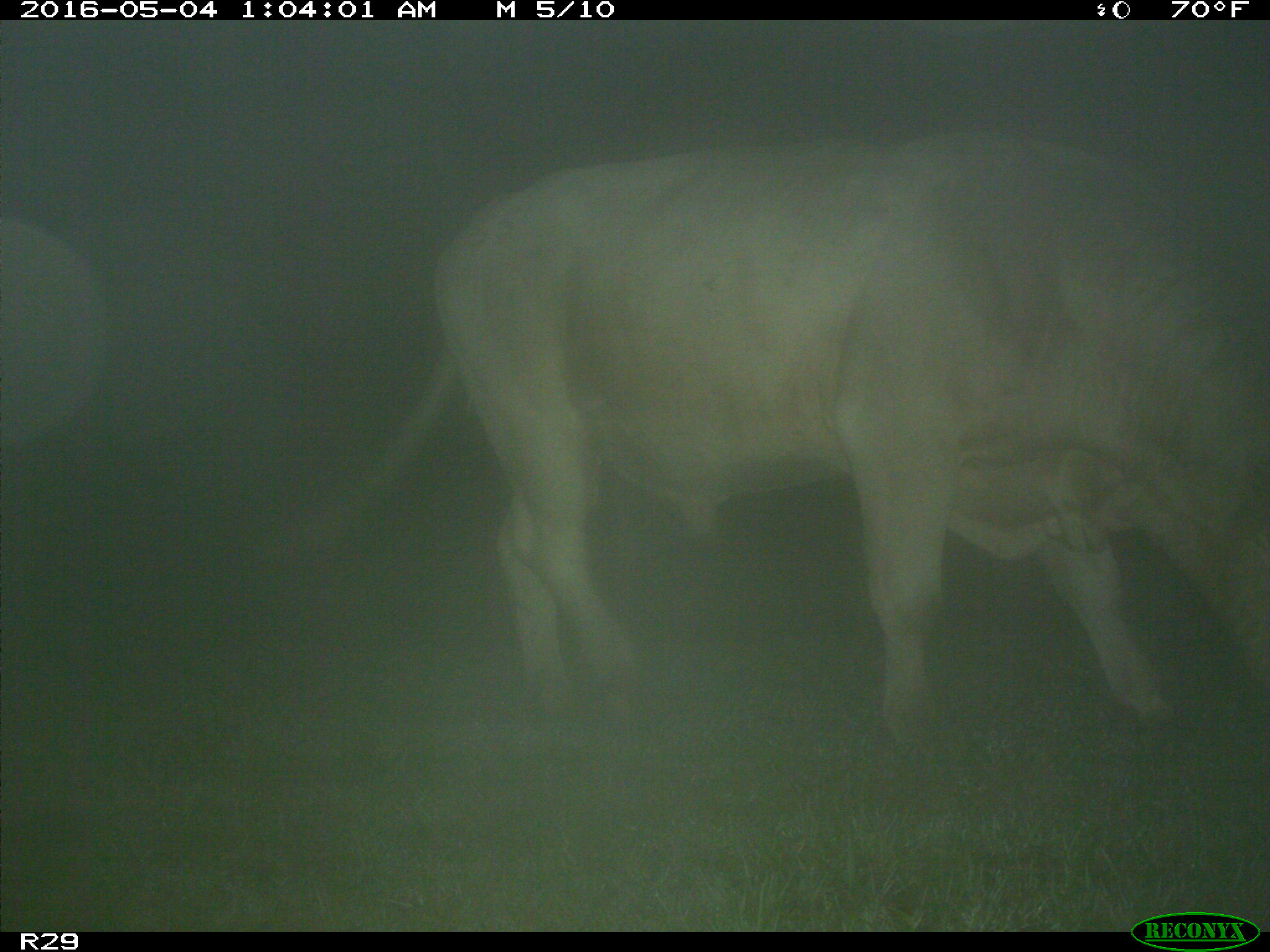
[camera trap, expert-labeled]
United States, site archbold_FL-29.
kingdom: Animalia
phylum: Chordata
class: Mammalia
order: Artiodactyla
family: Bovidae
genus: Bos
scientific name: Bos taurus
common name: domestic cow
Bos taurus (domestic cow).